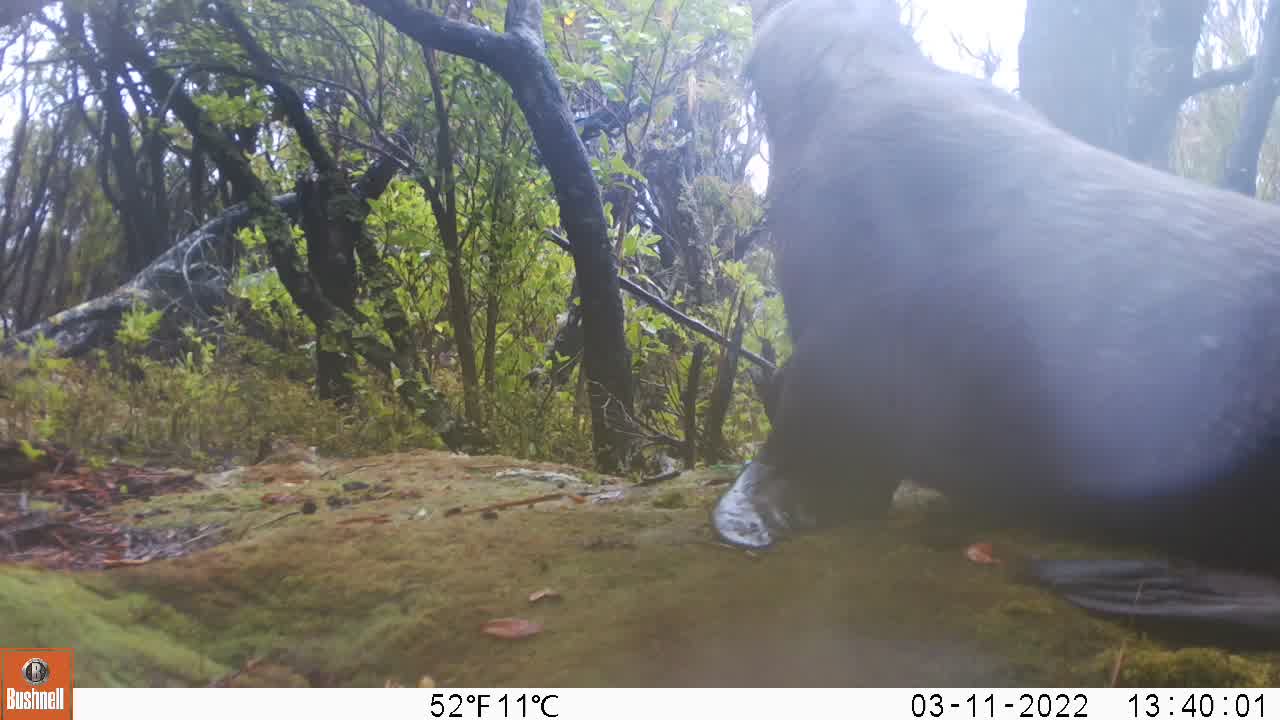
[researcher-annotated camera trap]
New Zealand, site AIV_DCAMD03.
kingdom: Animalia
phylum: Chordata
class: Mammalia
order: Carnivora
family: Otariidae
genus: Phocarctos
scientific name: Phocarctos hookeri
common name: new zealand sea lion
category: sealion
Sealion (new zealand sea lion) (Phocarctos hookeri).